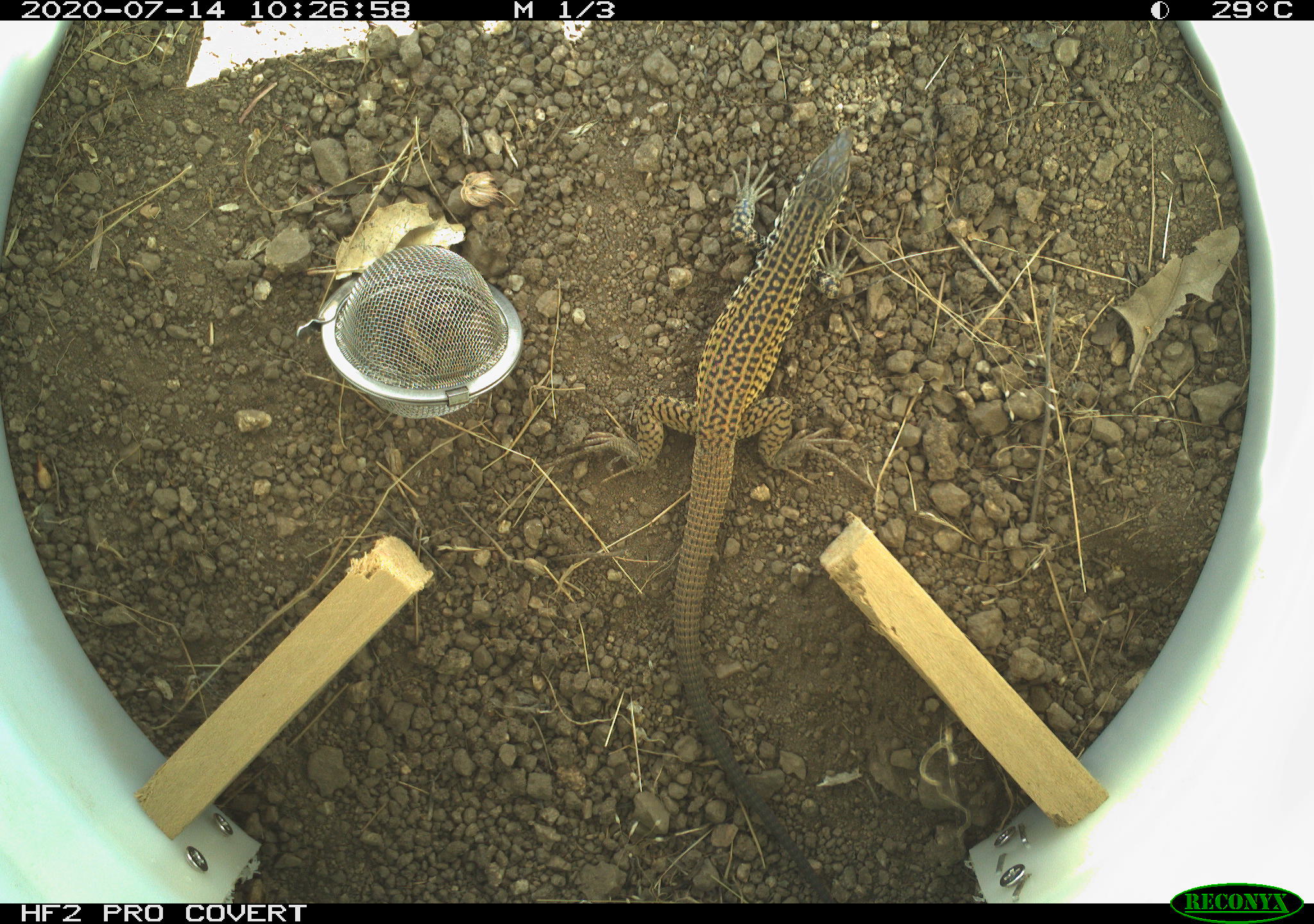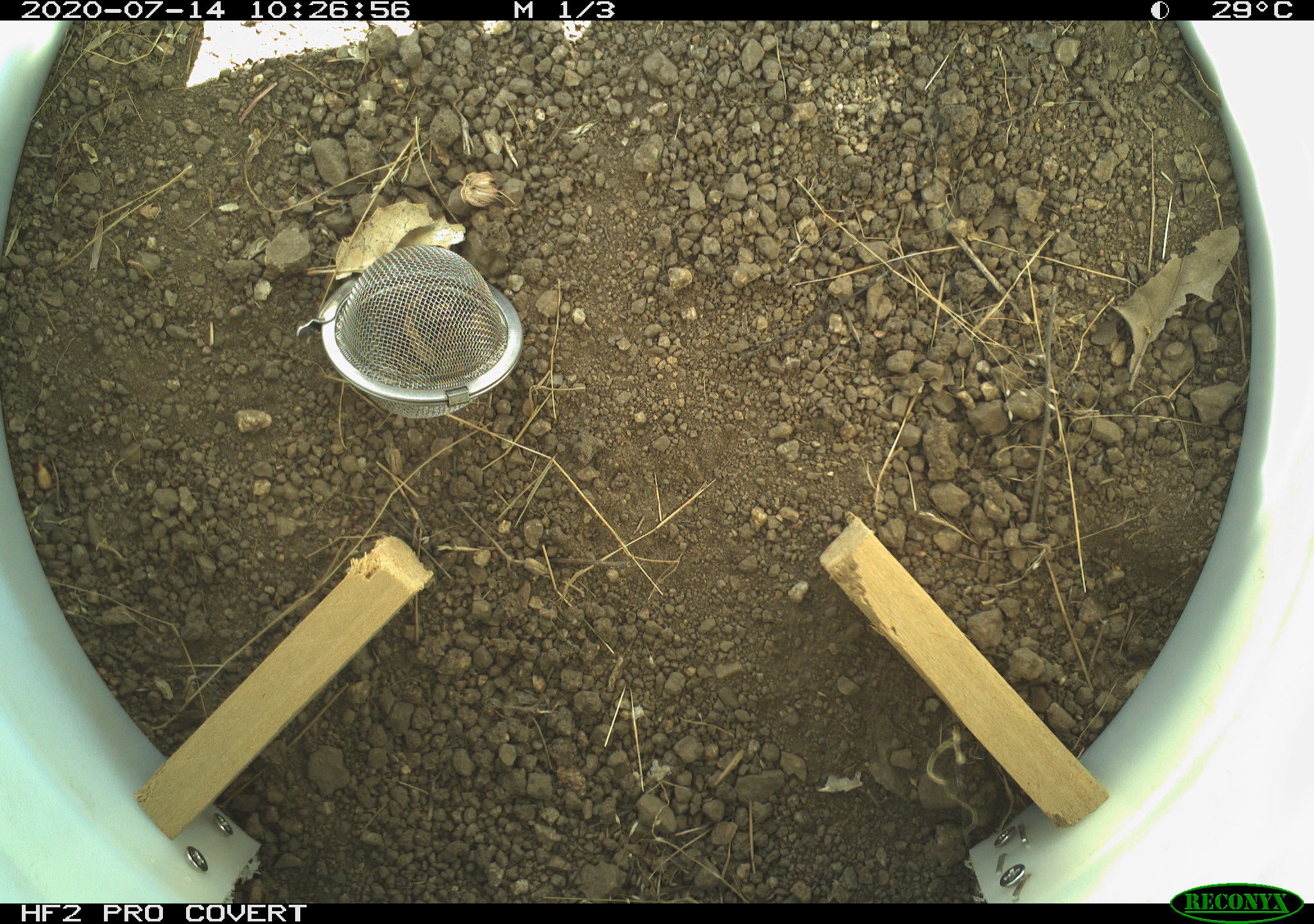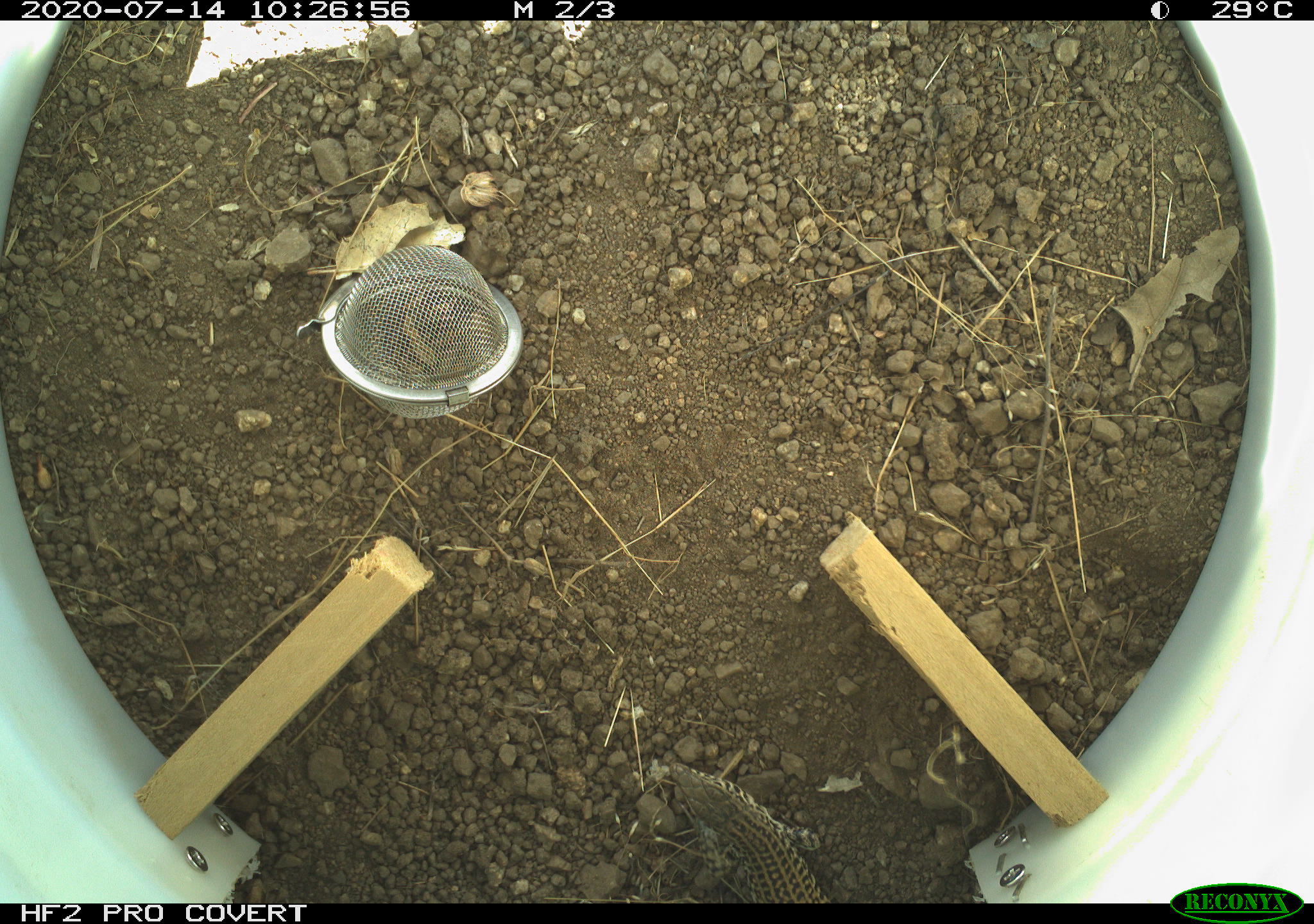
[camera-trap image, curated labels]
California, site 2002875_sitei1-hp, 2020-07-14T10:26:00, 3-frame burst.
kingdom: Animalia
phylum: Chordata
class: Reptilia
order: Squamata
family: Teiidae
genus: Aspidoscelis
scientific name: Aspidoscelis tigris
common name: western whiptail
Western whiptail (Aspidoscelis tigris).